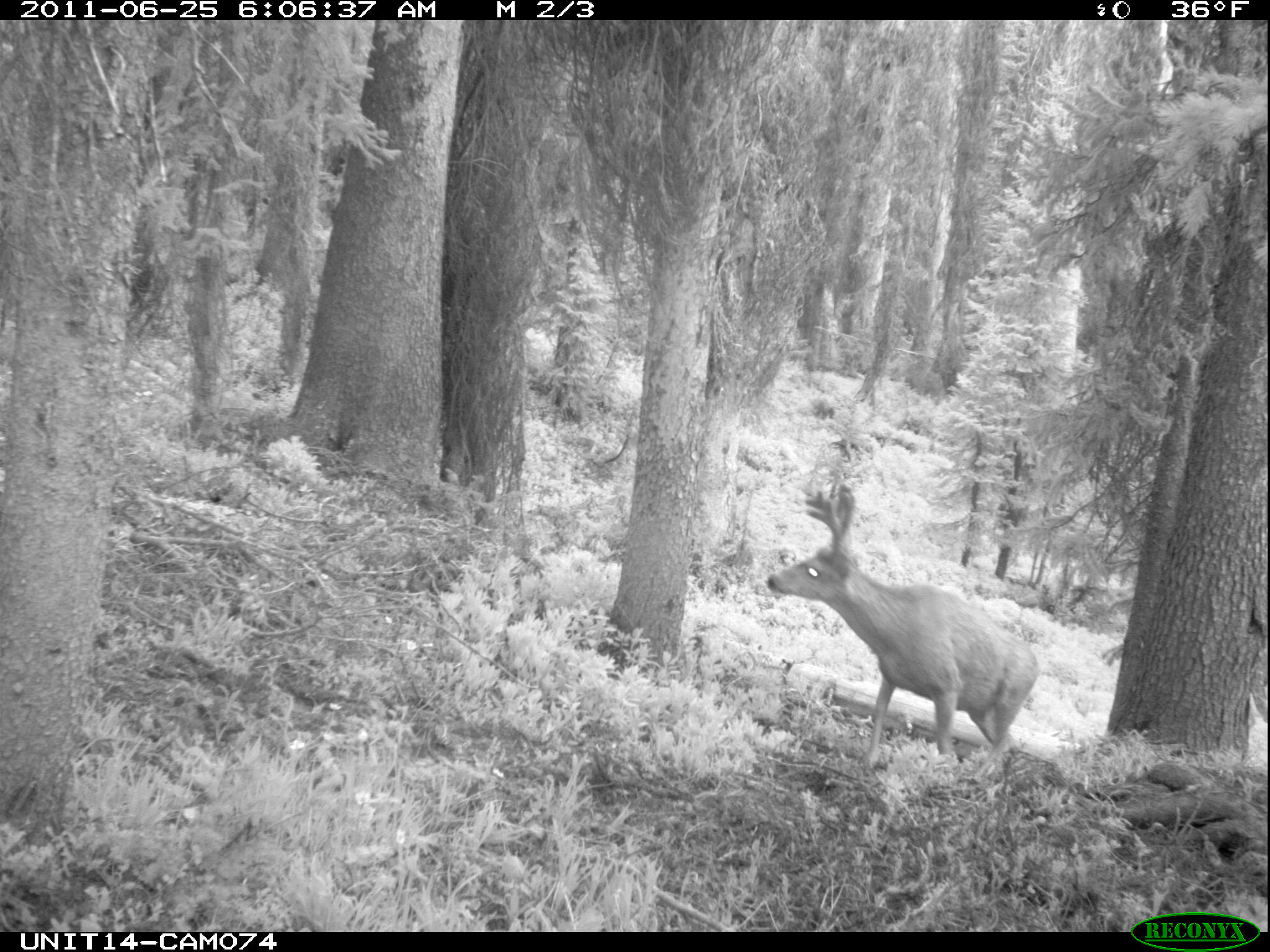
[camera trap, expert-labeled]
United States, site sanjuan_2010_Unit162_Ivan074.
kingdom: Animalia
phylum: Chordata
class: Mammalia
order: Artiodactyla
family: Cervidae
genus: Odocoileus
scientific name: Odocoileus hemionus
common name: mule deer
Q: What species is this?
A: Odocoileus hemionus (mule deer).